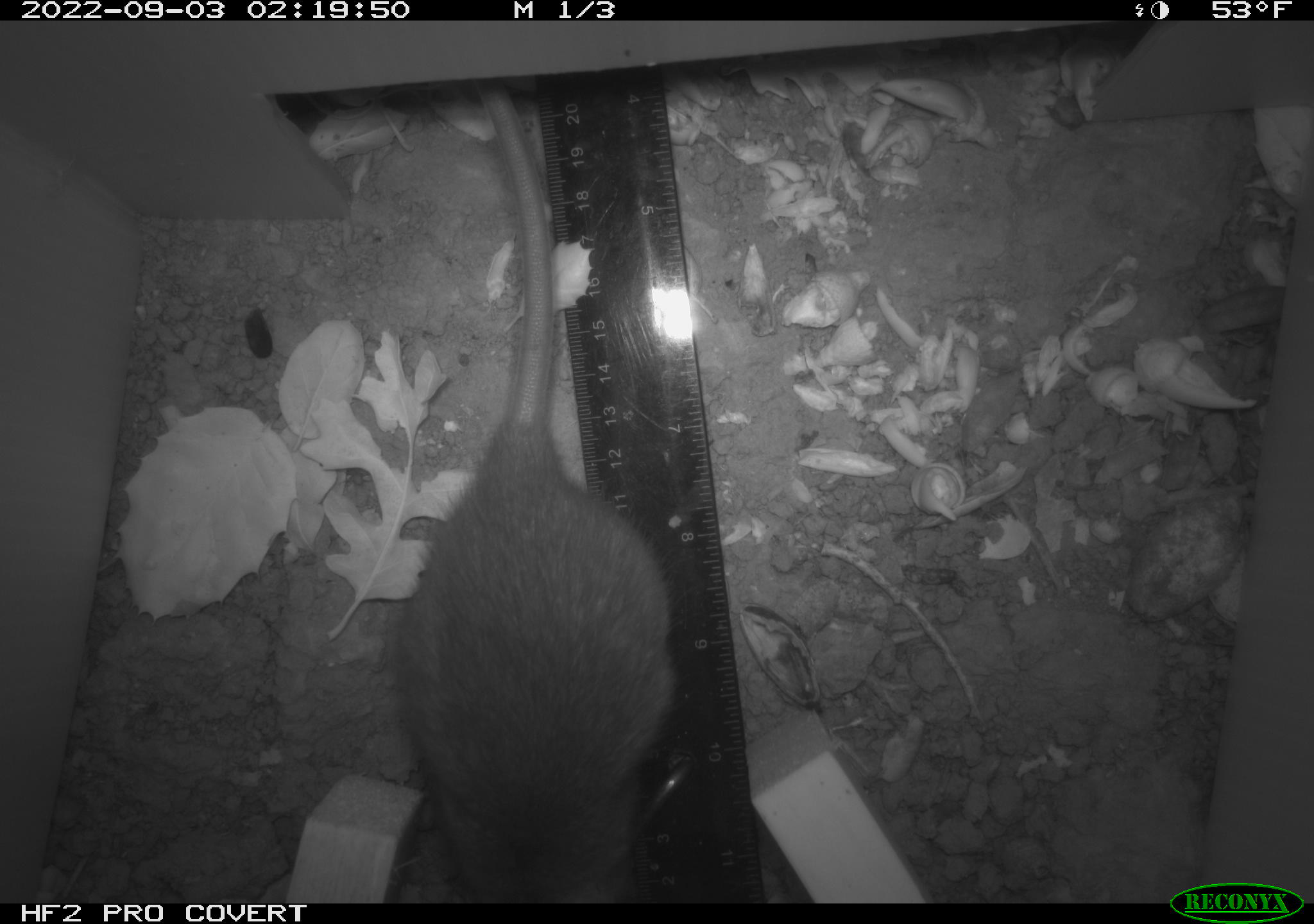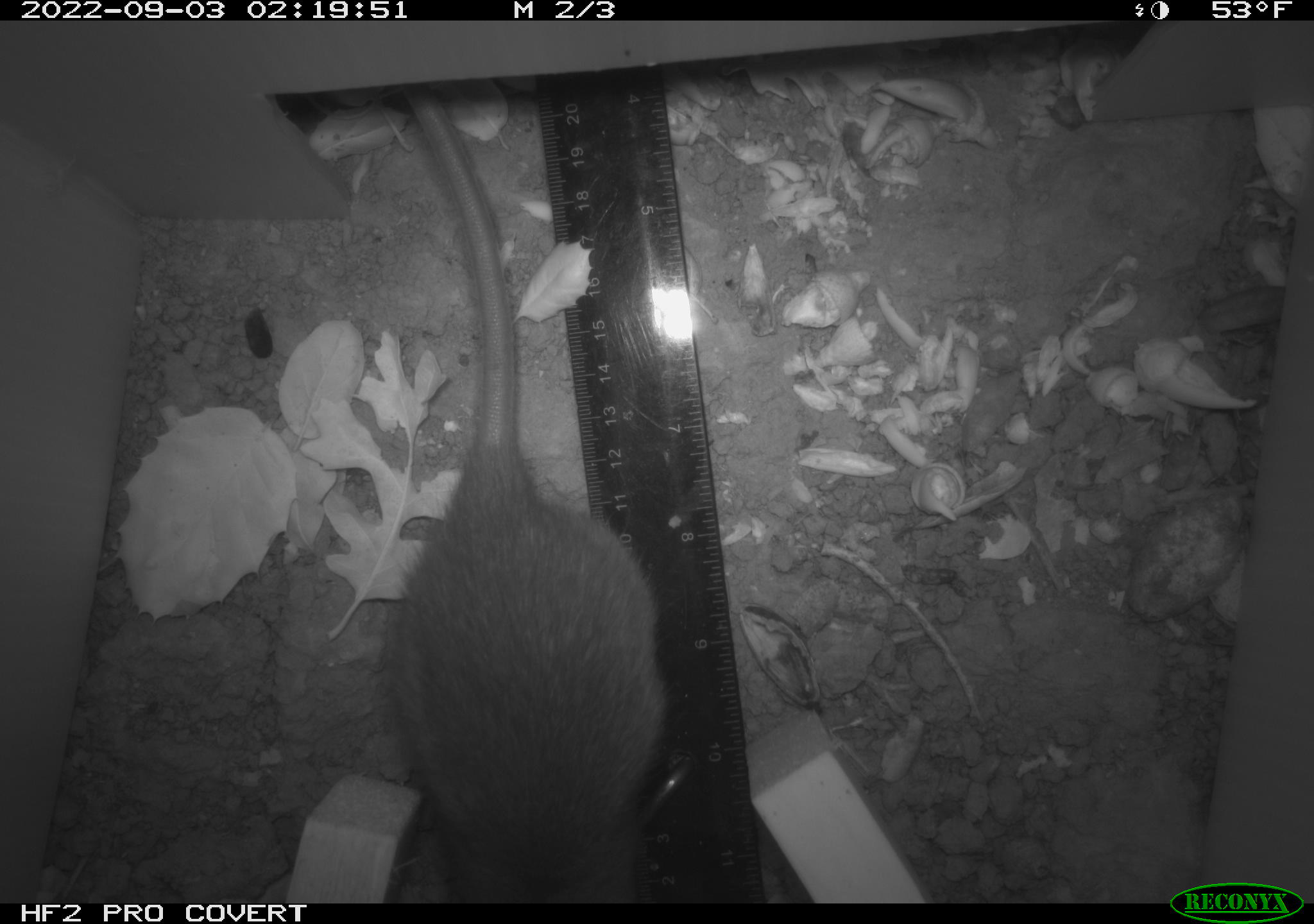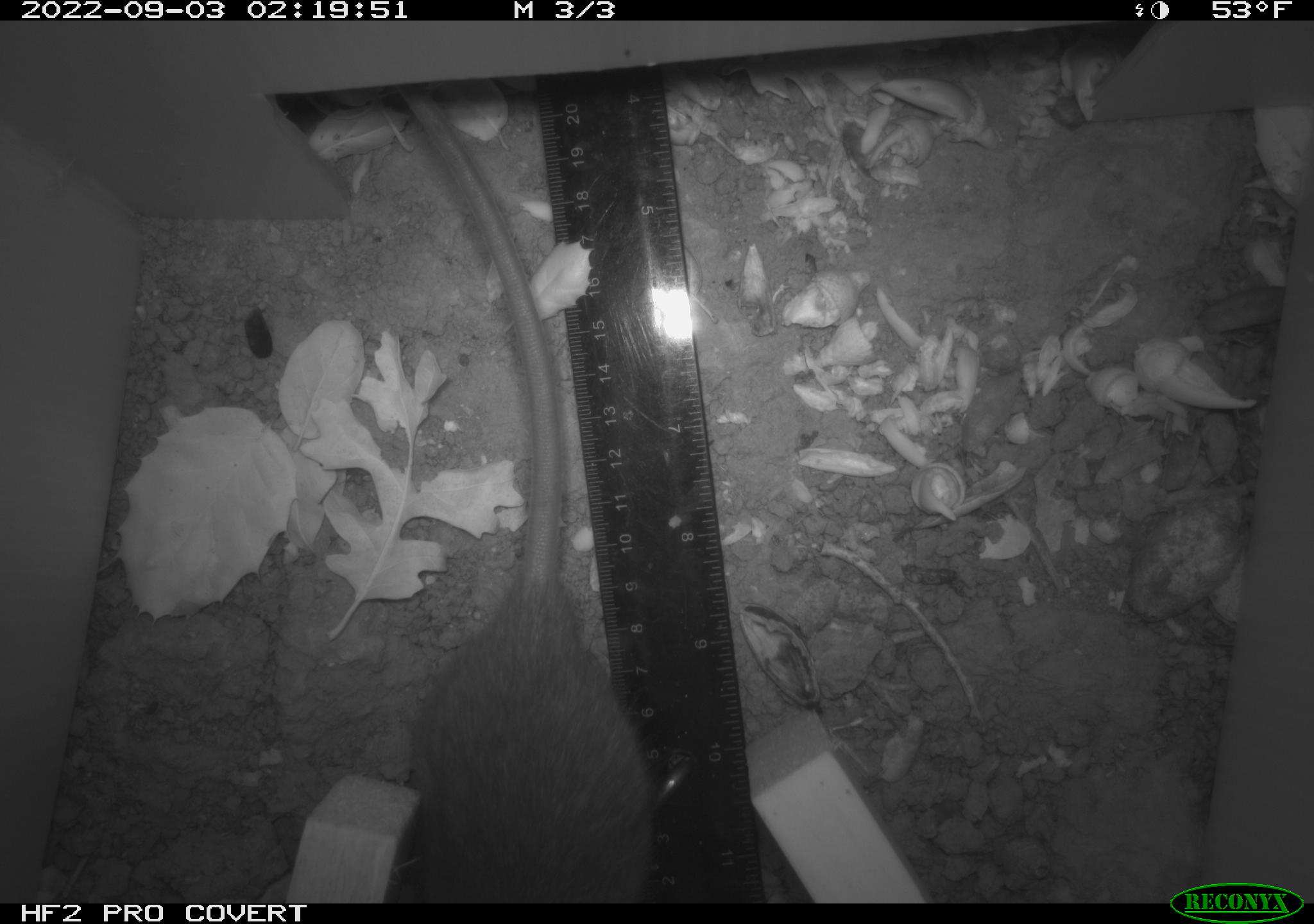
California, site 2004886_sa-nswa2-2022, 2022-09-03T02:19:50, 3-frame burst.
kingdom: Animalia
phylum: Chordata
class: Mammalia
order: Rodentia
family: Muridae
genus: Rattus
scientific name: Rattus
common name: rat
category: rattus species